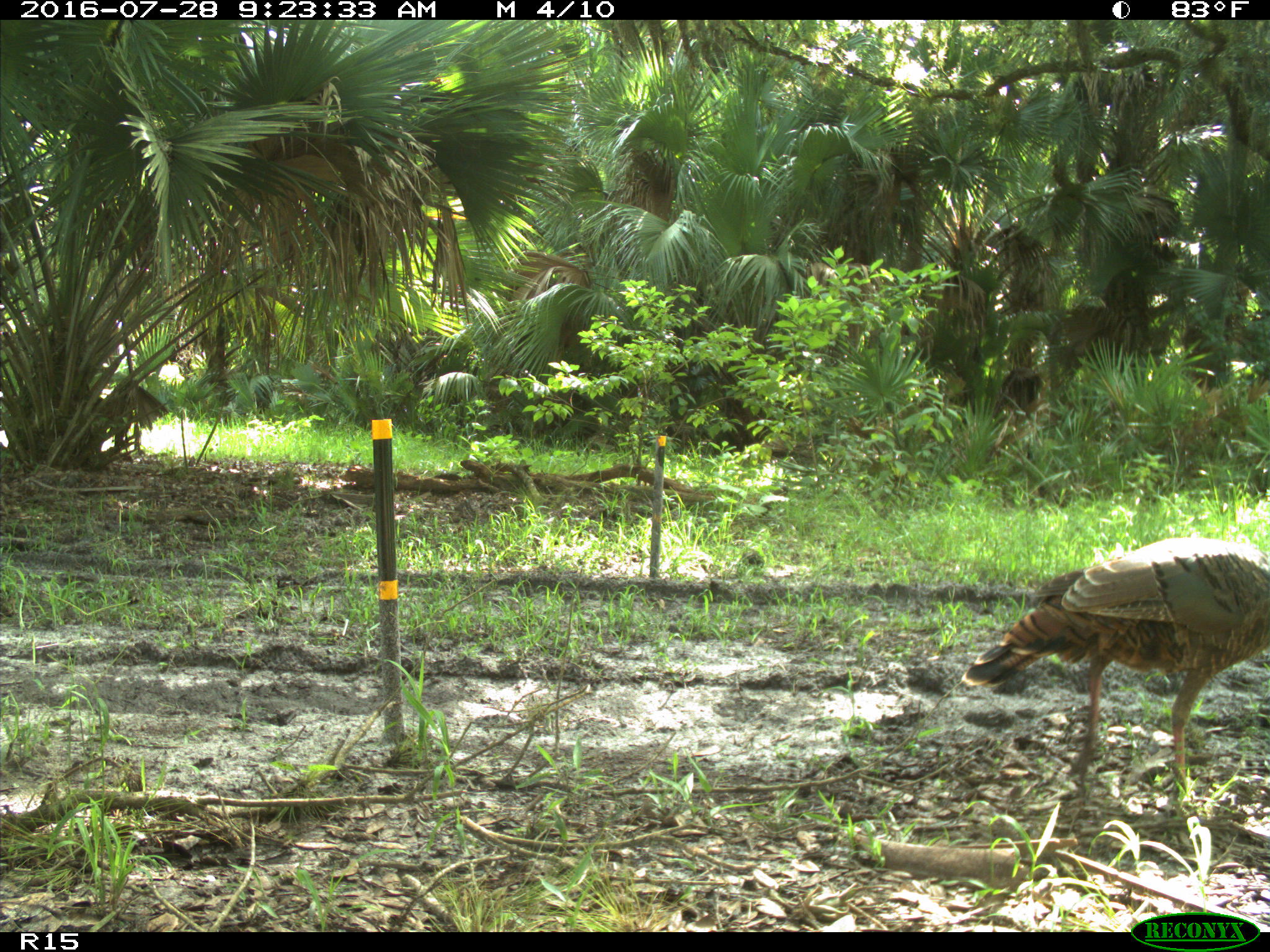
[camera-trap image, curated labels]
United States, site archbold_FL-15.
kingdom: Animalia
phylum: Chordata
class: Aves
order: Galliformes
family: Phasianidae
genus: Meleagris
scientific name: Meleagris gallopavo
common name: wild turkey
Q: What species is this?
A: Meleagris gallopavo (wild turkey).